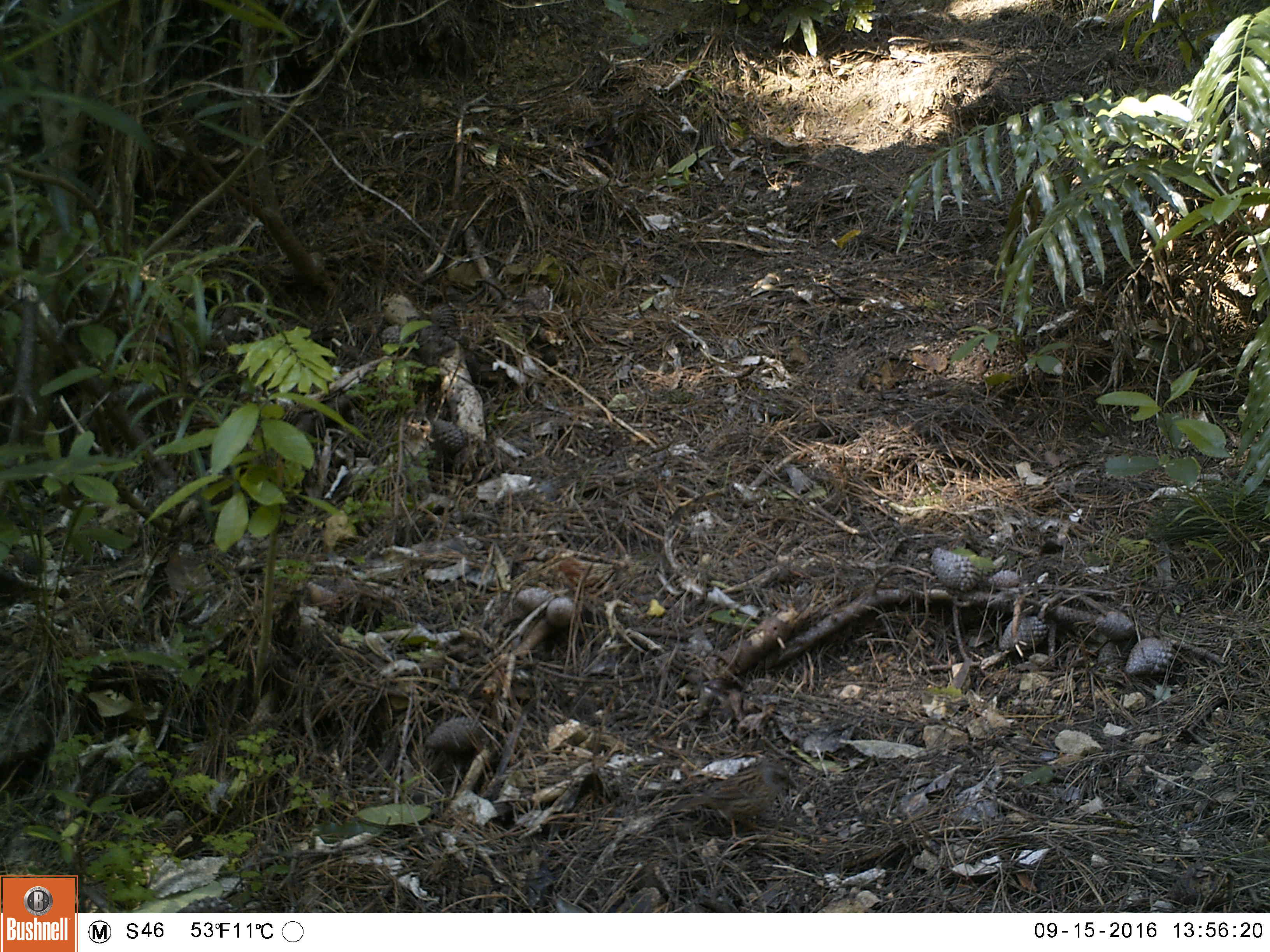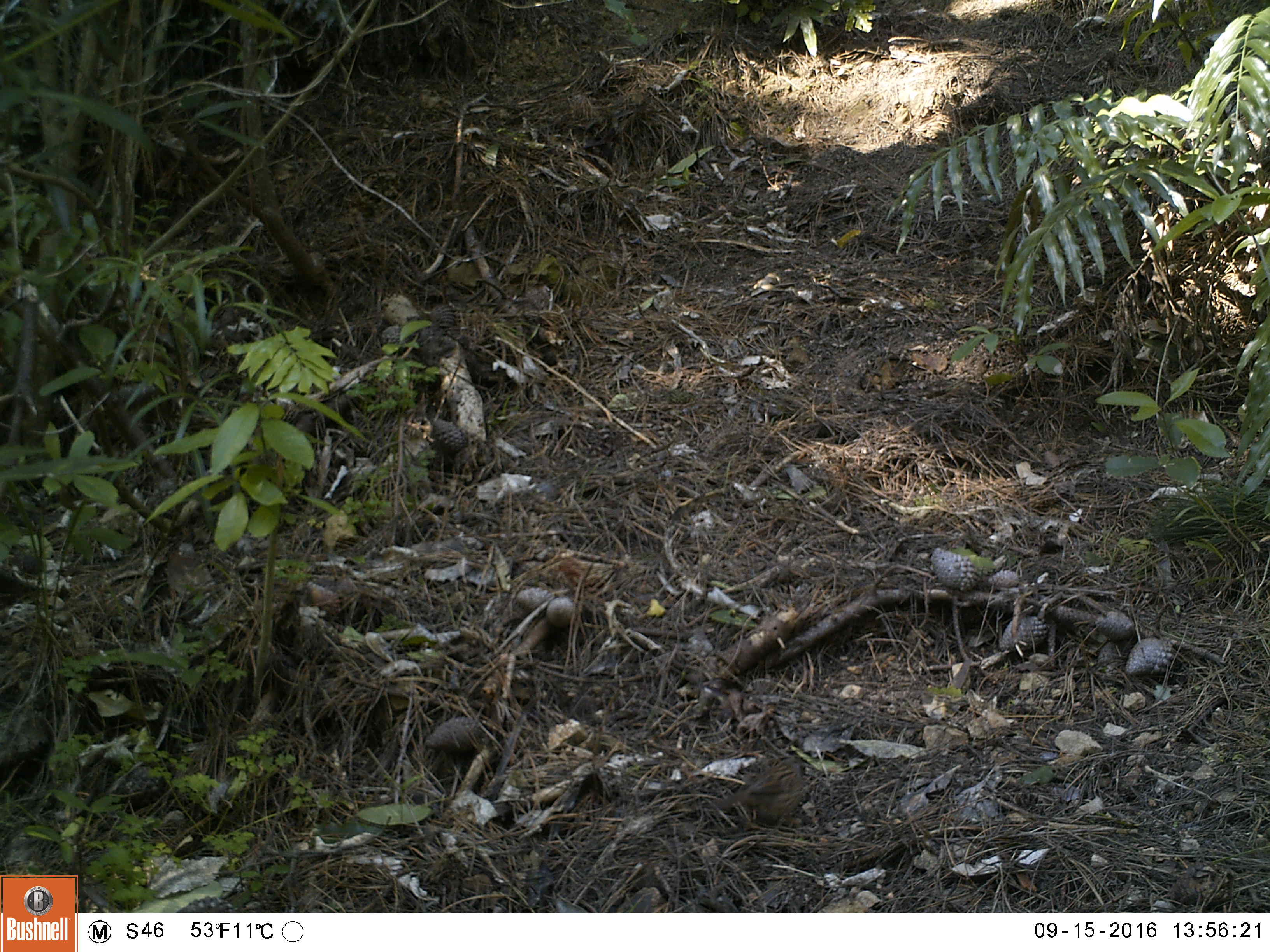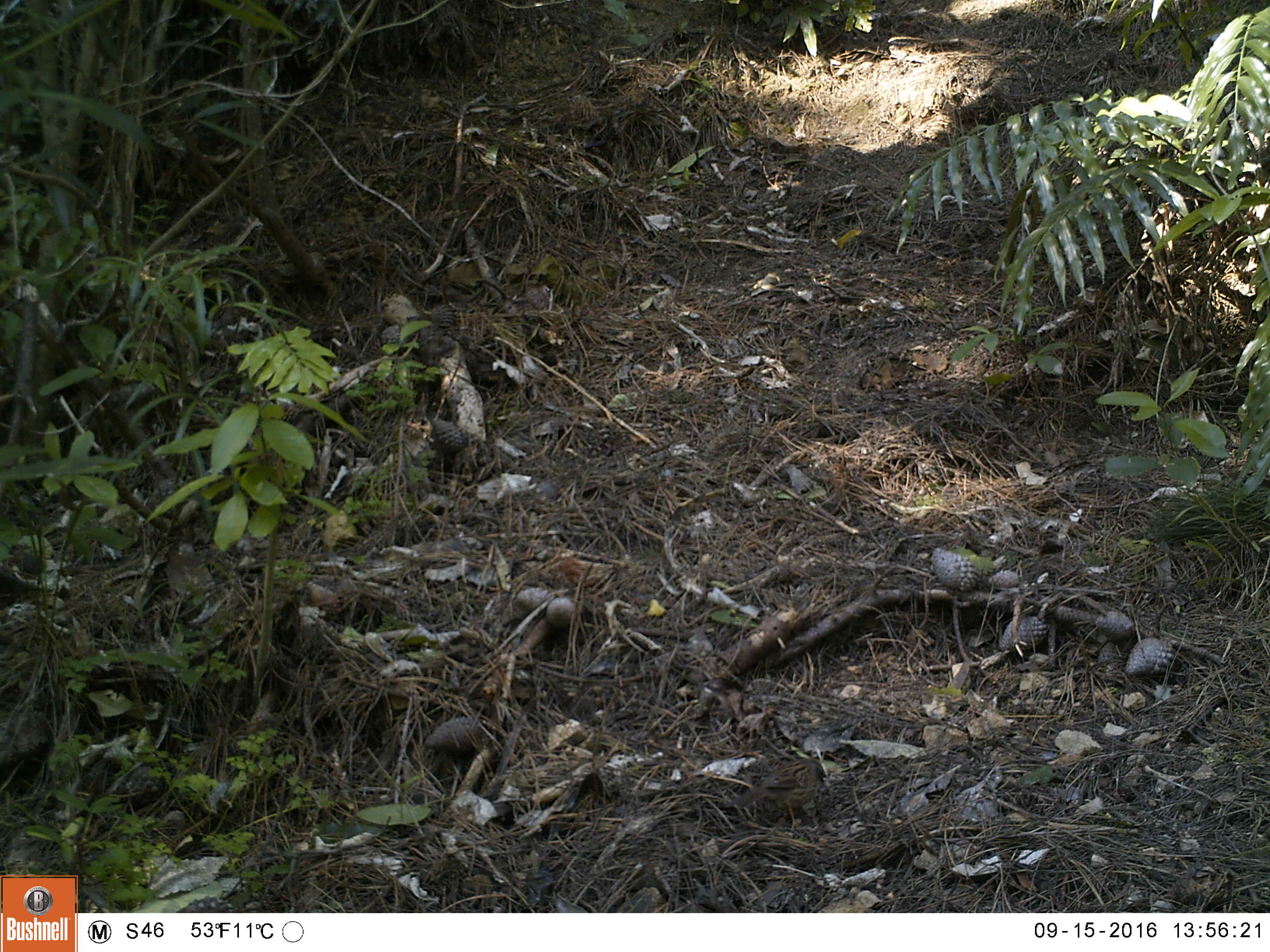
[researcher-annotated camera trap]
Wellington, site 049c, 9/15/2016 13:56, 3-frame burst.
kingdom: Animalia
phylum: Chordata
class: Aves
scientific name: Aves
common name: bird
Bird (Aves).